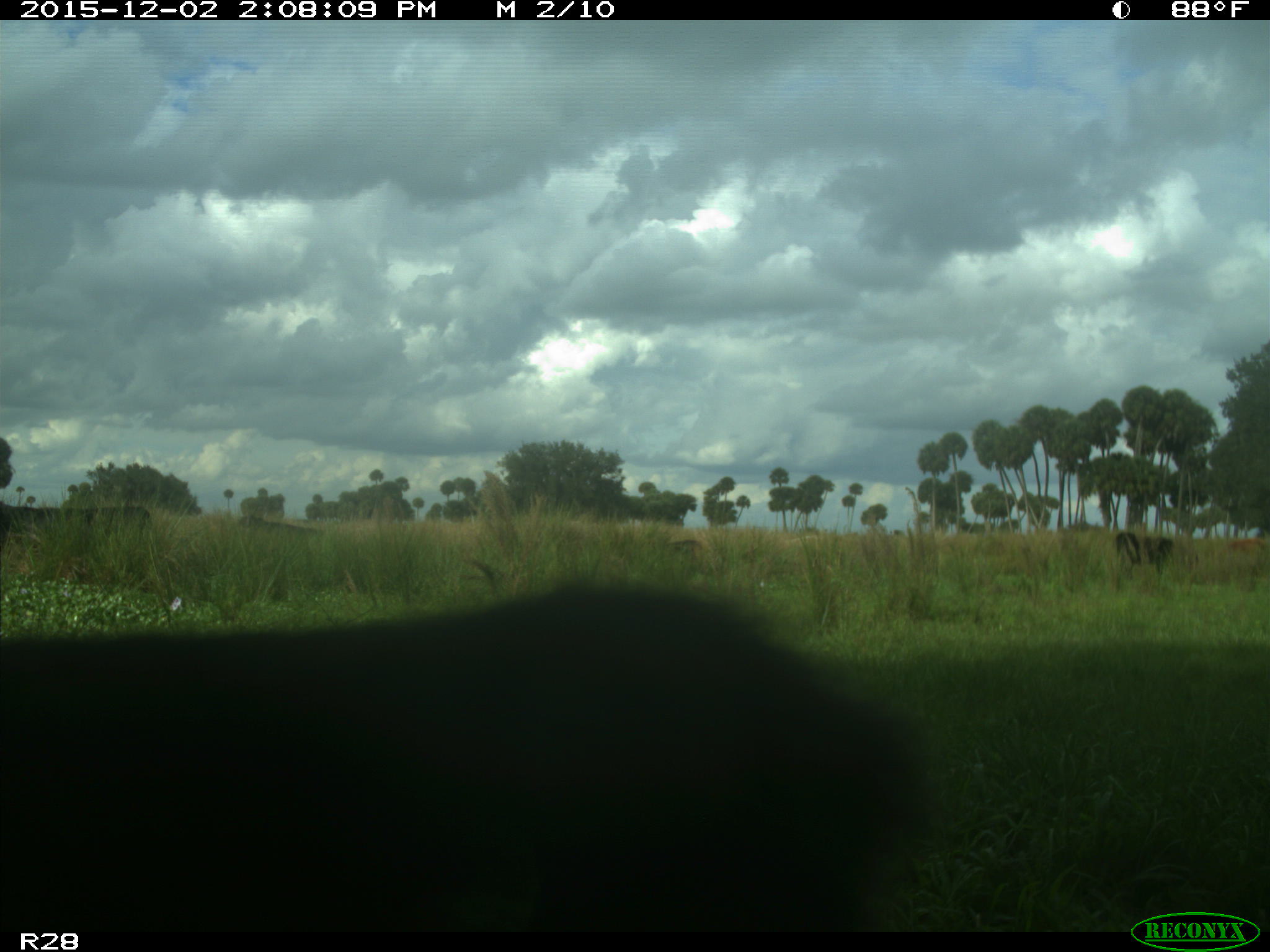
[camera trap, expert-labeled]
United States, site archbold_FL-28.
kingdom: Animalia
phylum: Chordata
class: Mammalia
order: Artiodactyla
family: Bovidae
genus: Bos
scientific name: Bos taurus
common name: domestic cow